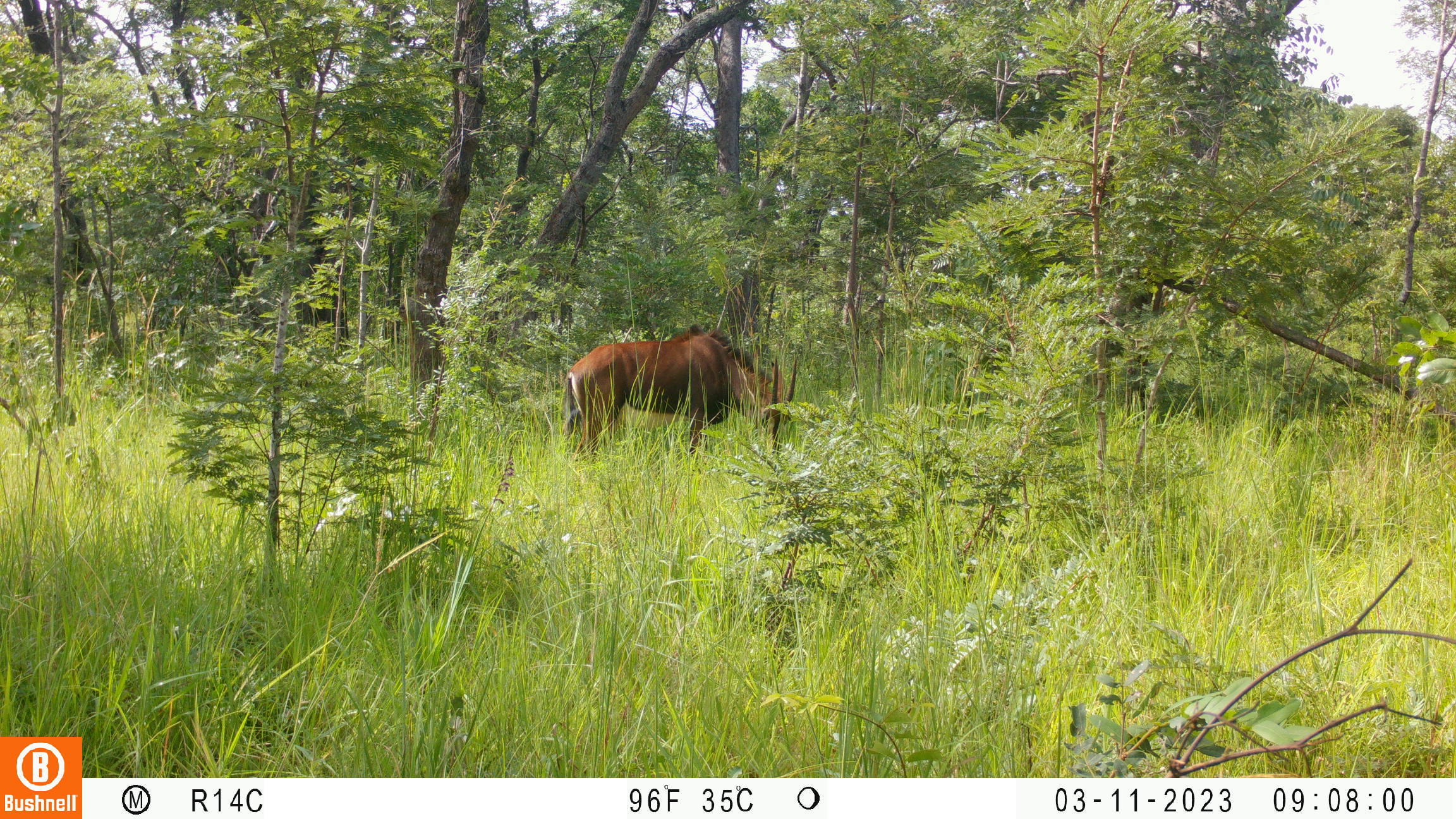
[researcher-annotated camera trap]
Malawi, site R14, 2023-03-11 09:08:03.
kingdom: Animalia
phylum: Chordata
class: Mammalia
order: Artiodactyla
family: Bovidae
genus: Hippotragus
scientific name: Hippotragus niger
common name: sable antelope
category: sable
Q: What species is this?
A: Sable (sable antelope) (Hippotragus niger).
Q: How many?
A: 1.